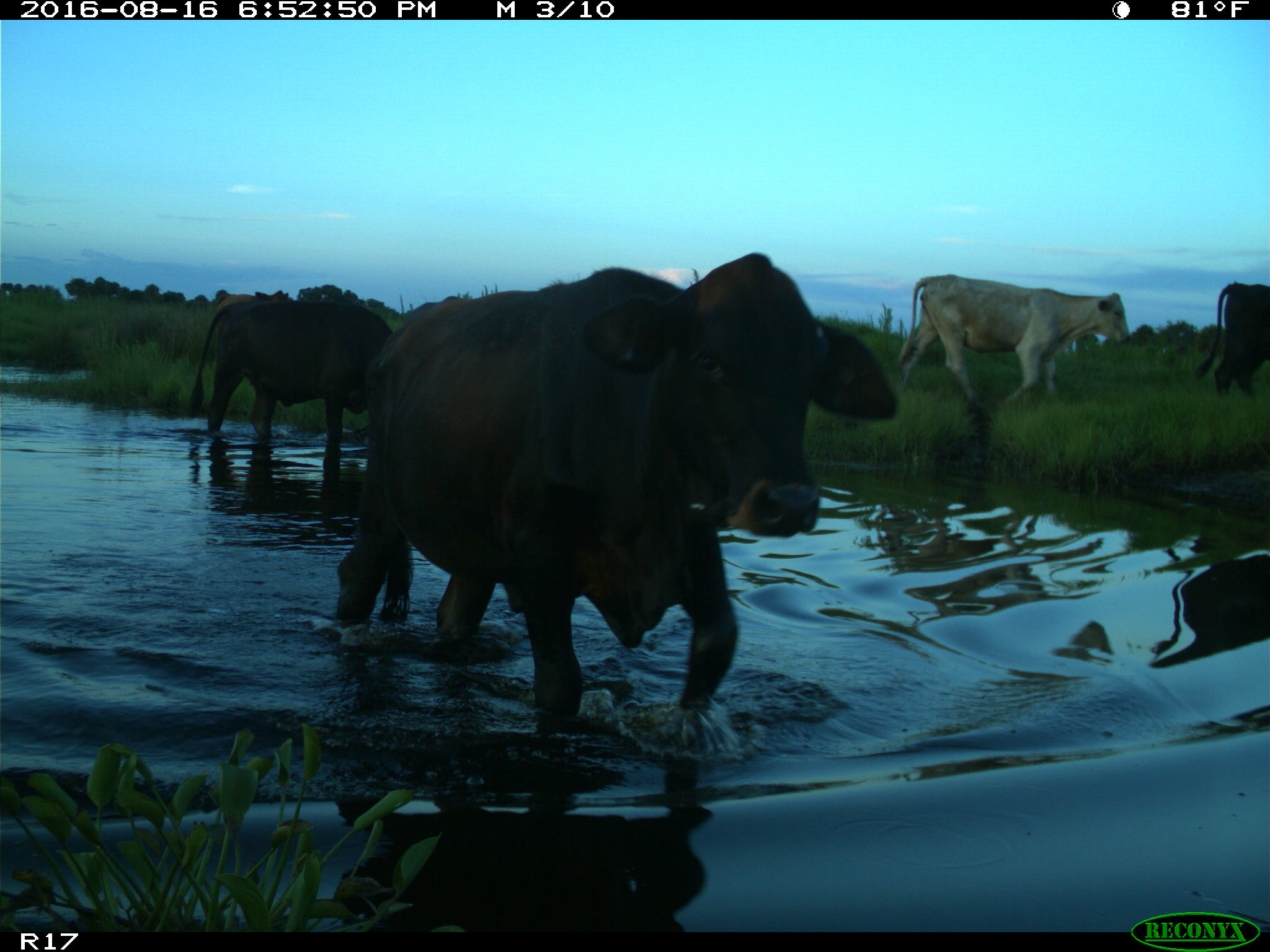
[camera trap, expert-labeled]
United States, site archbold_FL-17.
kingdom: Animalia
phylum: Chordata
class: Mammalia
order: Artiodactyla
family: Bovidae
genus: Bos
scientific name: Bos taurus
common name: domestic cow